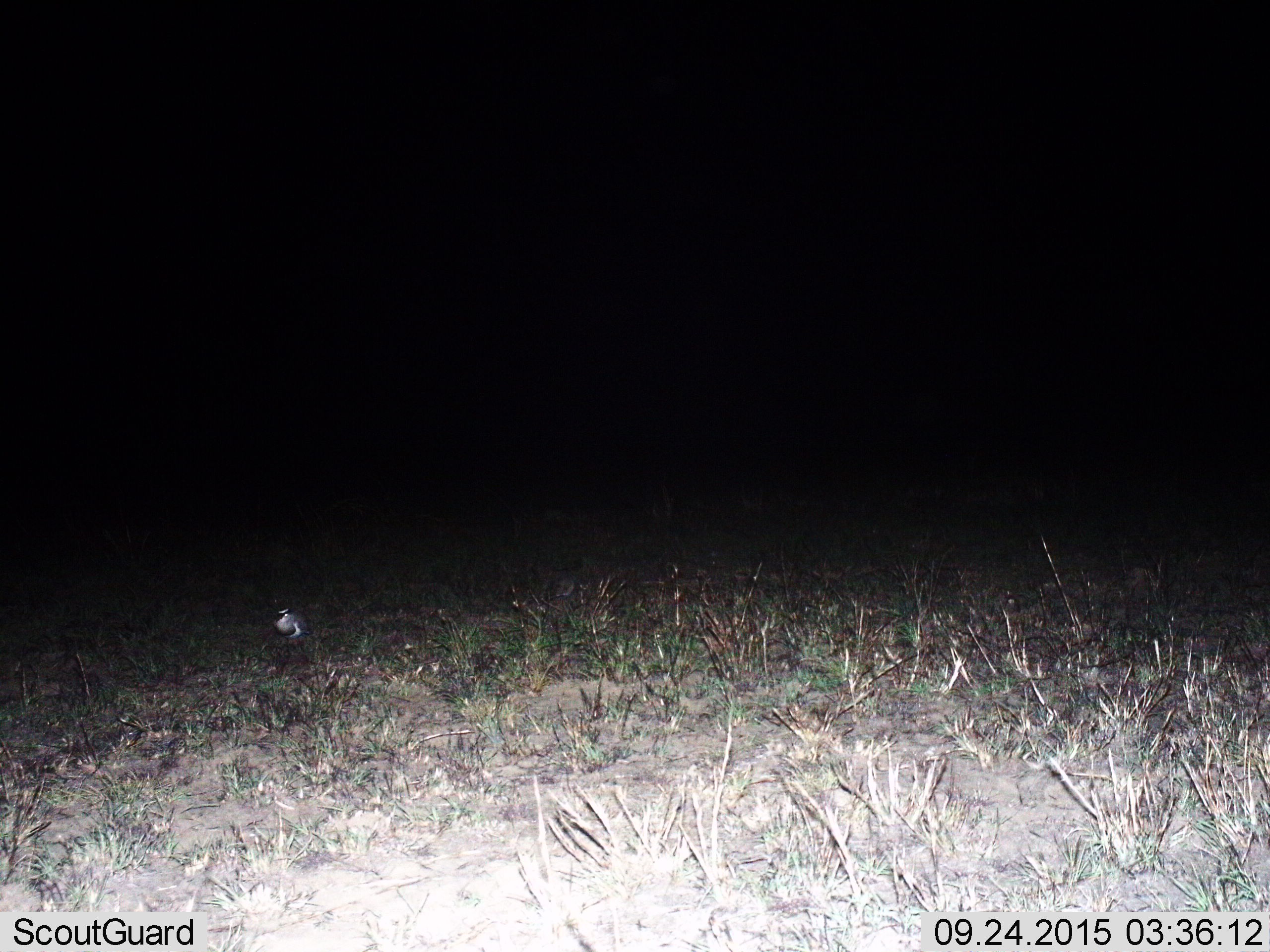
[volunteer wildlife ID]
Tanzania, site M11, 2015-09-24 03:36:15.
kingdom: Animalia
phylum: Chordata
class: Aves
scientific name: Aves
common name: bird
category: otherbird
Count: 1.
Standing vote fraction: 78%.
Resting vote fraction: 11%.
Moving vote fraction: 11%.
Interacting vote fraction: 0%.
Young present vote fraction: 0%.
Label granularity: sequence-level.